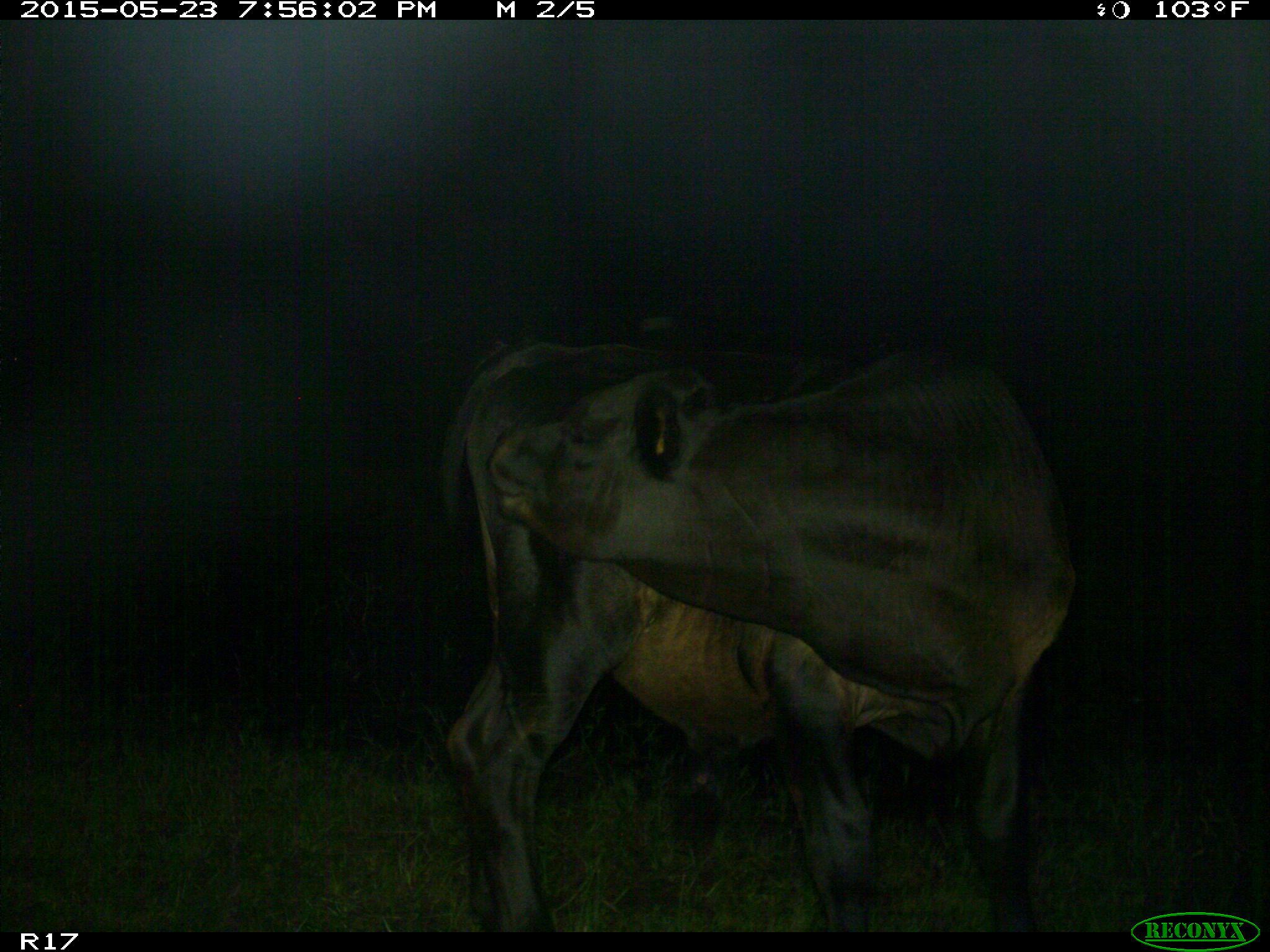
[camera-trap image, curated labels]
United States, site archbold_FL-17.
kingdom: Animalia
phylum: Chordata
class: Mammalia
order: Artiodactyla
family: Bovidae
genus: Bos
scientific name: Bos taurus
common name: domestic cow